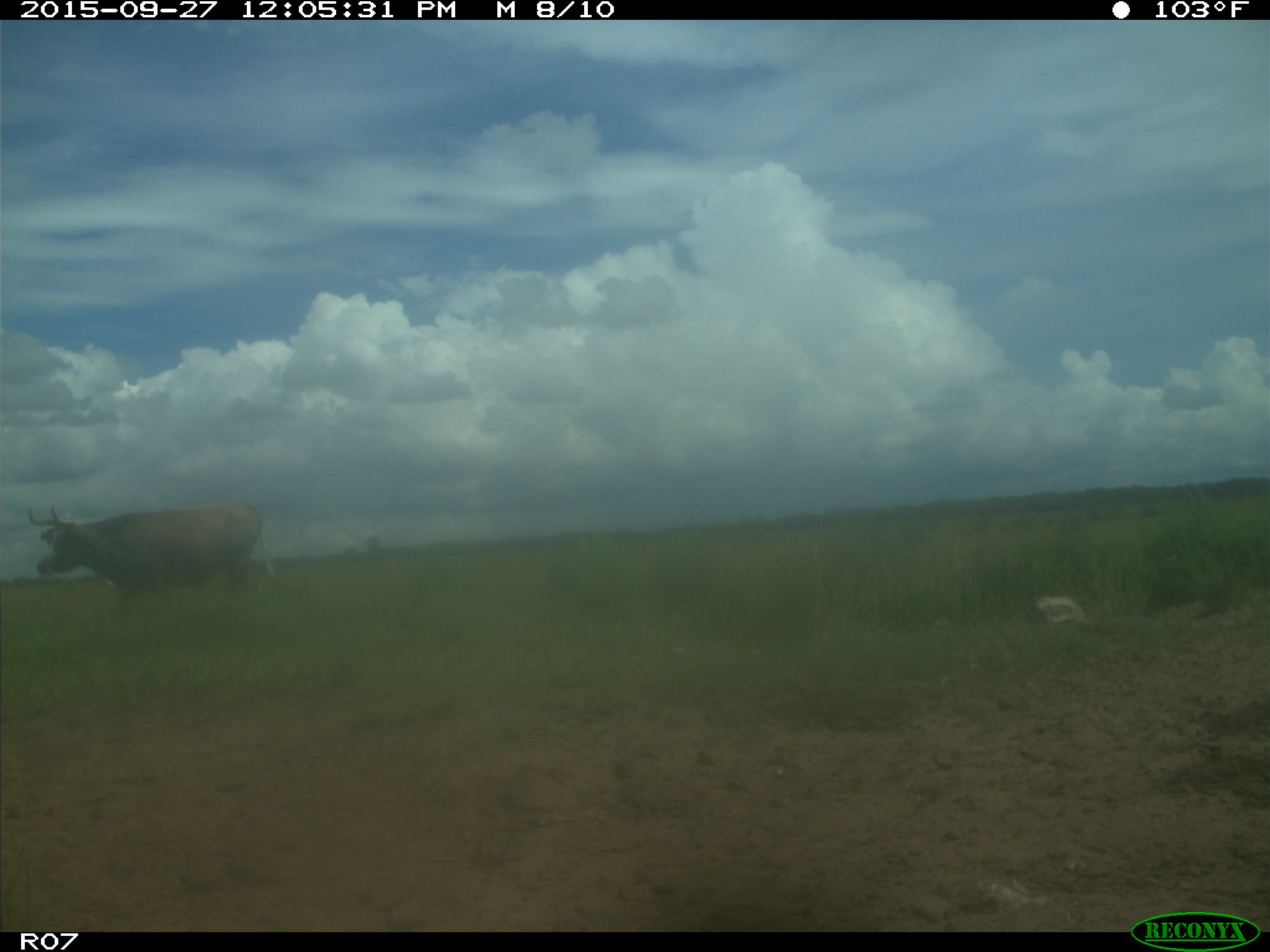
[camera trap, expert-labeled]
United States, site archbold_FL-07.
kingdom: Animalia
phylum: Chordata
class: Mammalia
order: Artiodactyla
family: Bovidae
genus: Bos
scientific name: Bos taurus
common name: domestic cow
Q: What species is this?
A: Bos taurus (domestic cow).